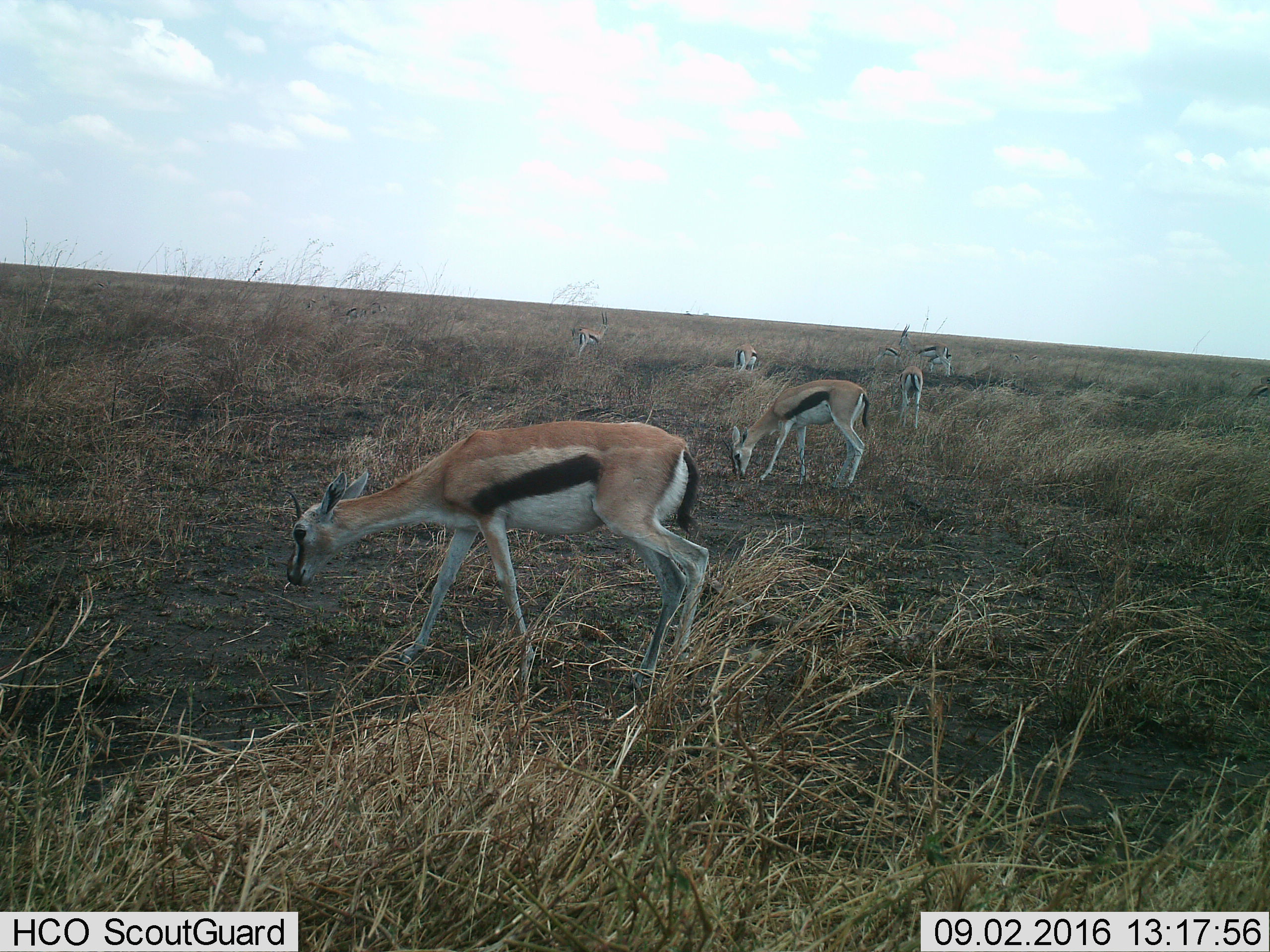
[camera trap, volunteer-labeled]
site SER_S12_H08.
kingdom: Animalia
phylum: Chordata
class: Mammalia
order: Artiodactyla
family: Bovidae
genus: Eudorcas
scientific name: Eudorcas thomsonii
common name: thomson's gazelle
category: gazellethomsons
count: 9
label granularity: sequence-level